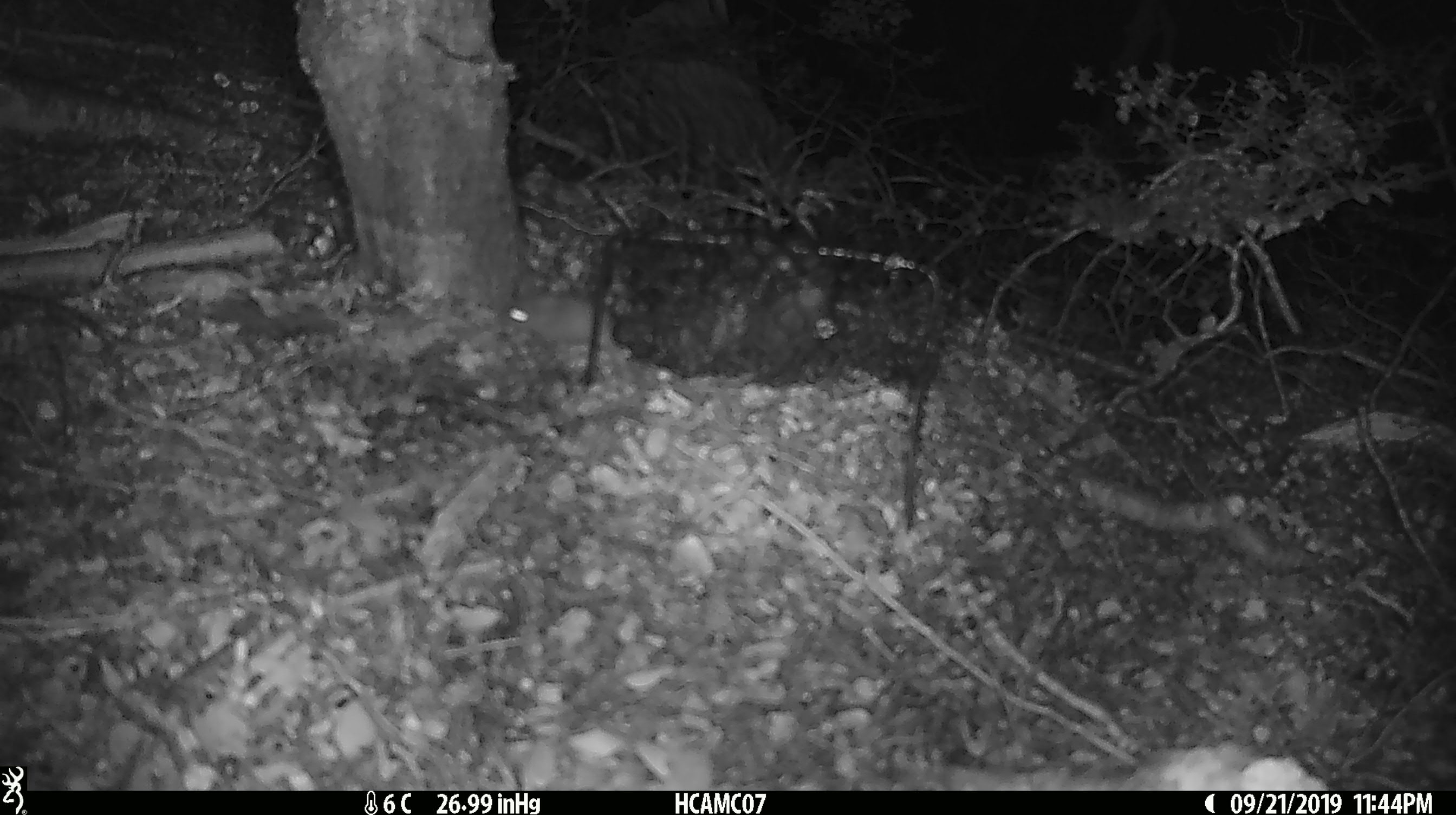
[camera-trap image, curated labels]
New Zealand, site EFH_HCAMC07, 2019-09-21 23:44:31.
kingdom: Animalia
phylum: Chordata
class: Mammalia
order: Rodentia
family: Muridae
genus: Mus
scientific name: Mus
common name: mouse